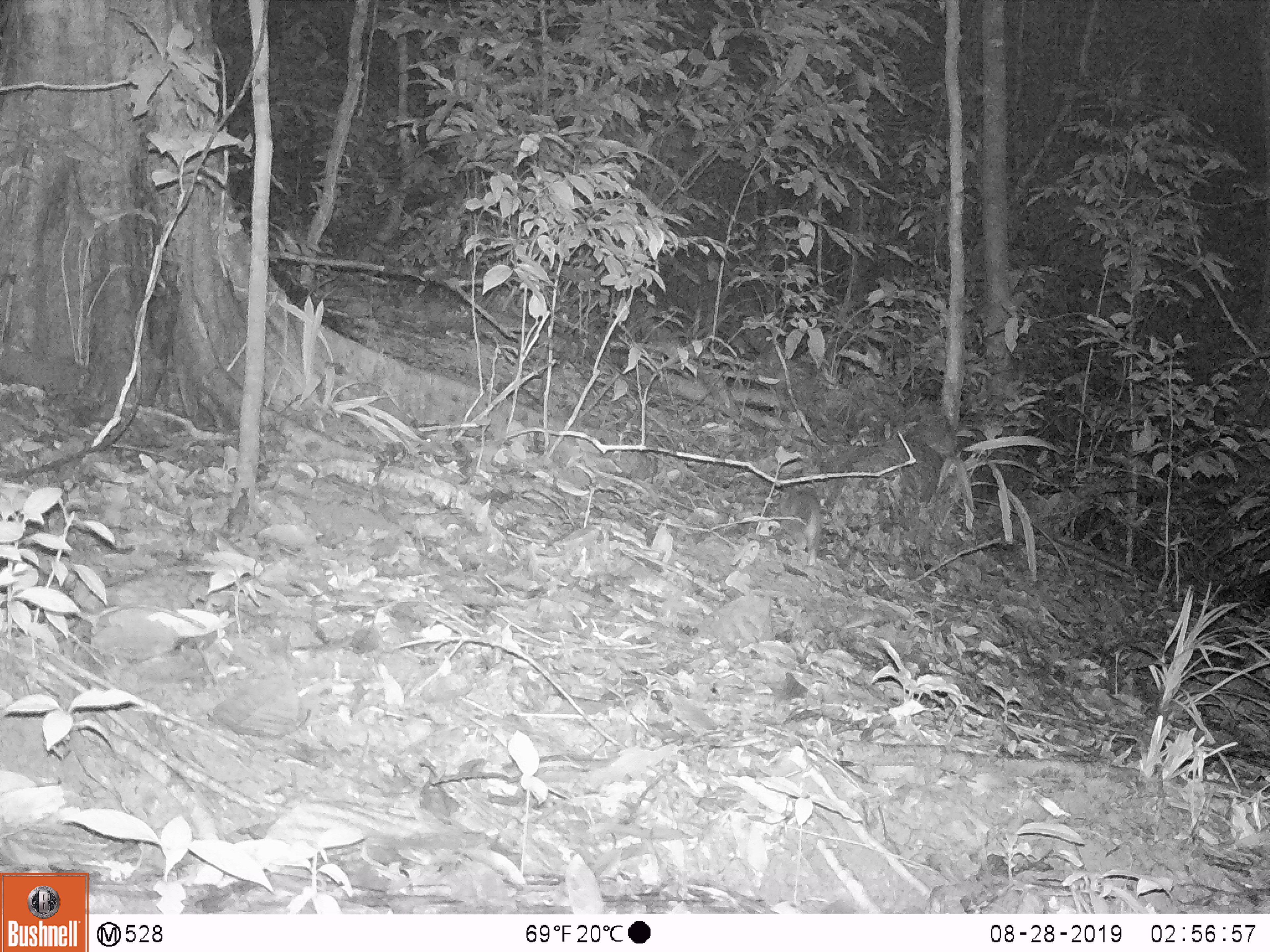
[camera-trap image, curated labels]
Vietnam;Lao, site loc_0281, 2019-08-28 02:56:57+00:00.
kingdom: Animalia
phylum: Chordata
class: Mammalia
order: Carnivora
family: Mustelidae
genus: Melogale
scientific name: Melogale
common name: ferret badger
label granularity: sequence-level